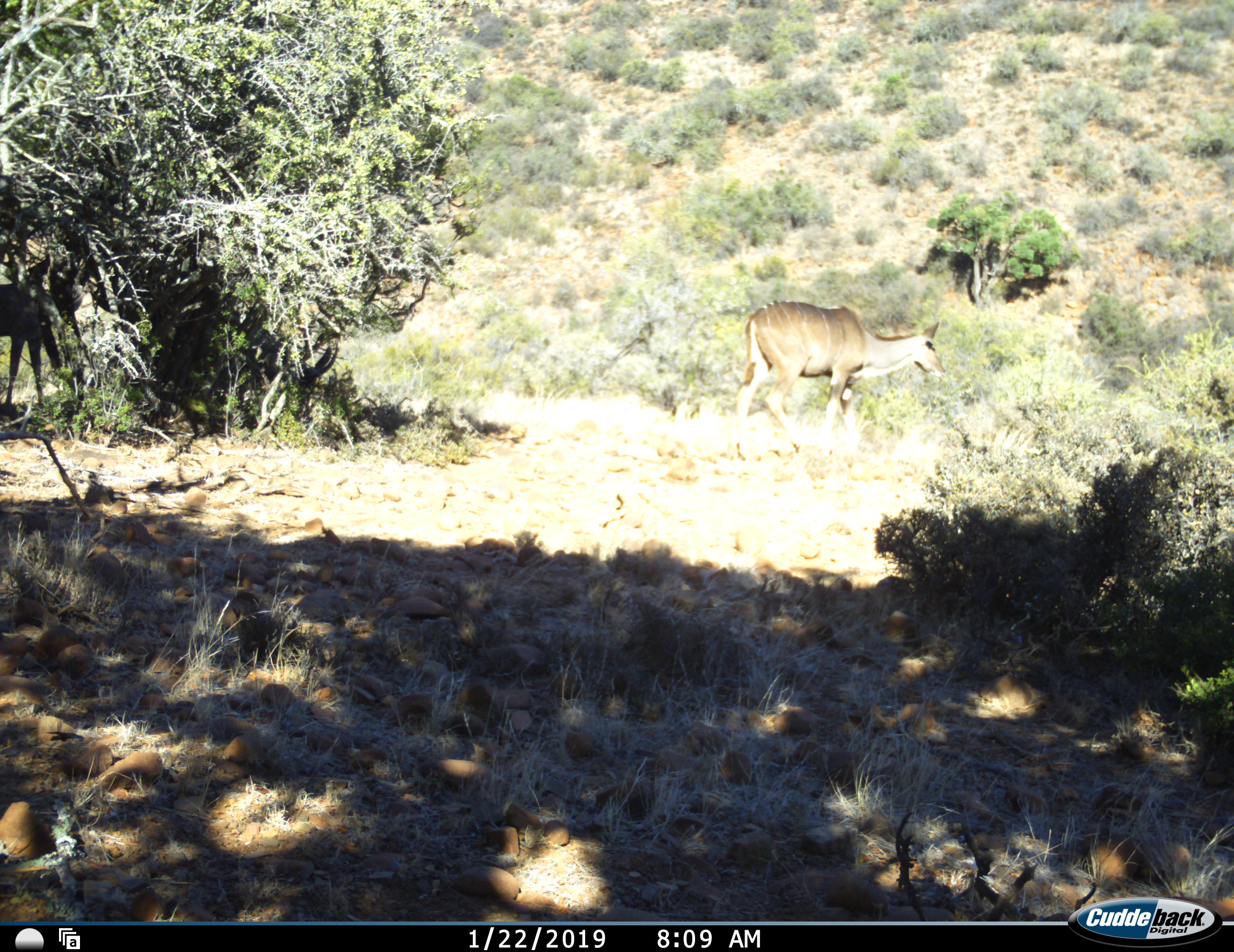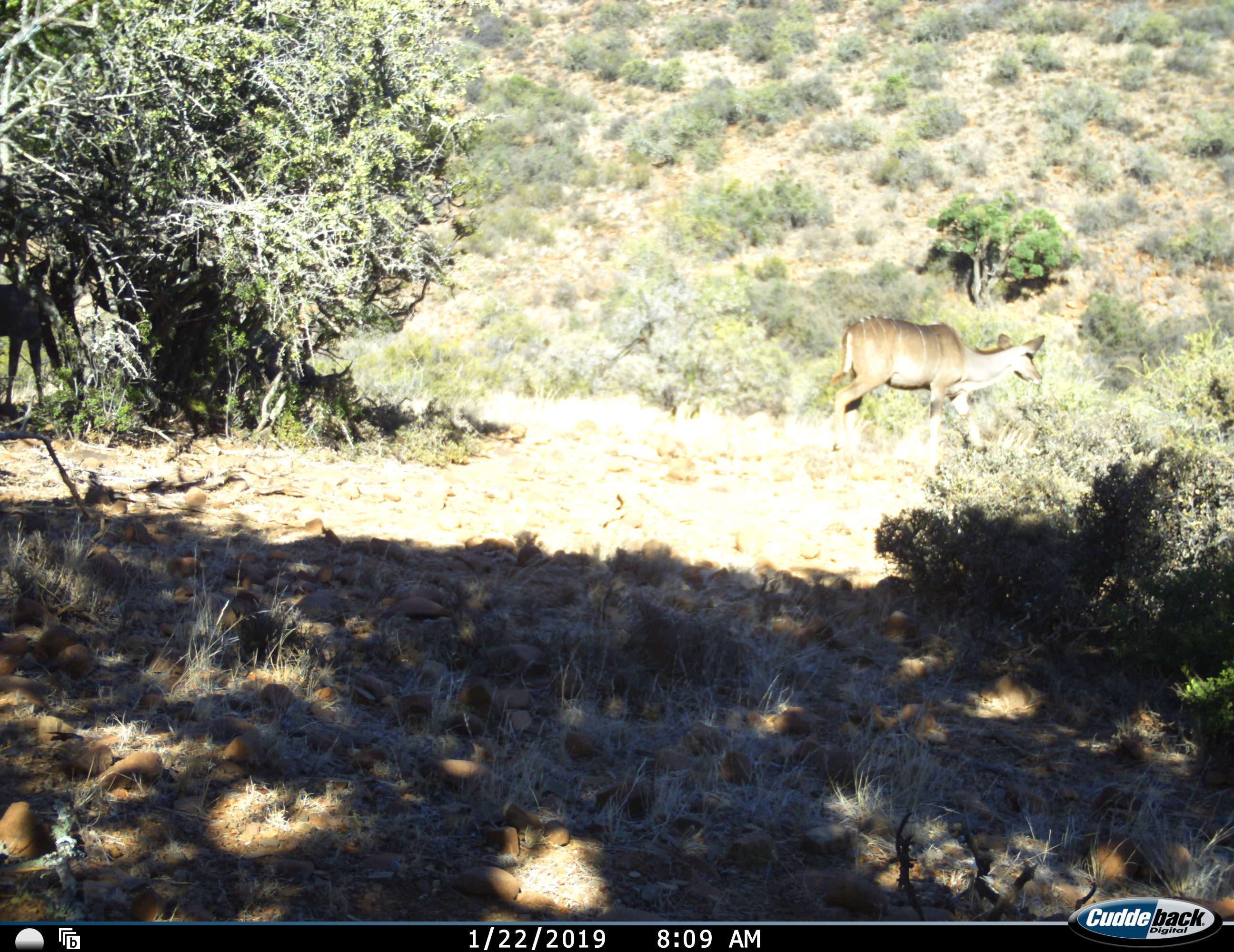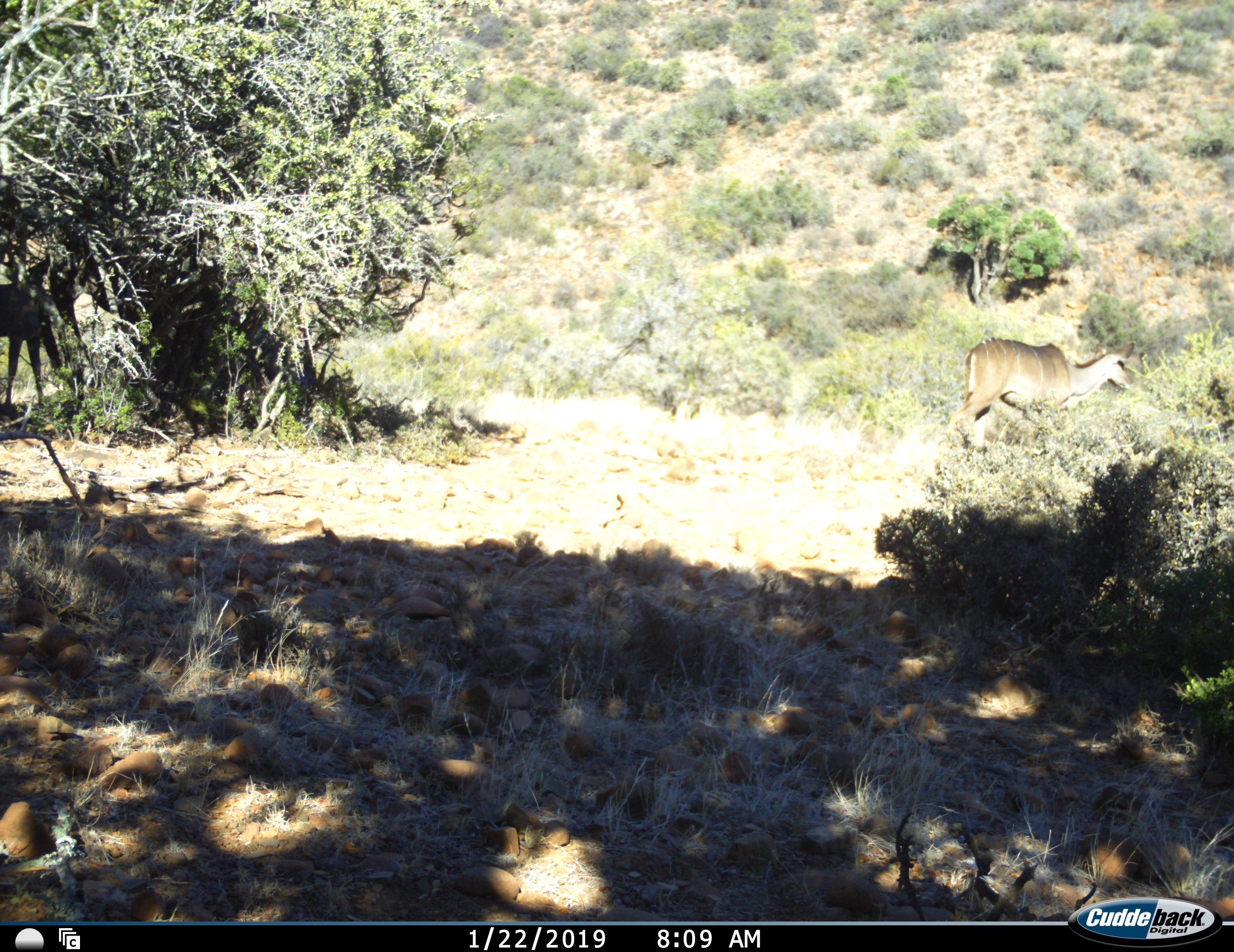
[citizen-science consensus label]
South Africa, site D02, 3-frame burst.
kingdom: Animalia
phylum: Chordata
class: Mammalia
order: Artiodactyla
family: Bovidae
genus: Tragelaphus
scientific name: Tragelaphus strepsiceros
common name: greater kudu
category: kudu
Kudu (greater kudu) (Tragelaphus strepsiceros), count 3. Behavior (volunteer vote fractions): standing 20%, resting 20%, moving 100%, interacting 0%. Young present (vote fraction): 10%. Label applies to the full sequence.